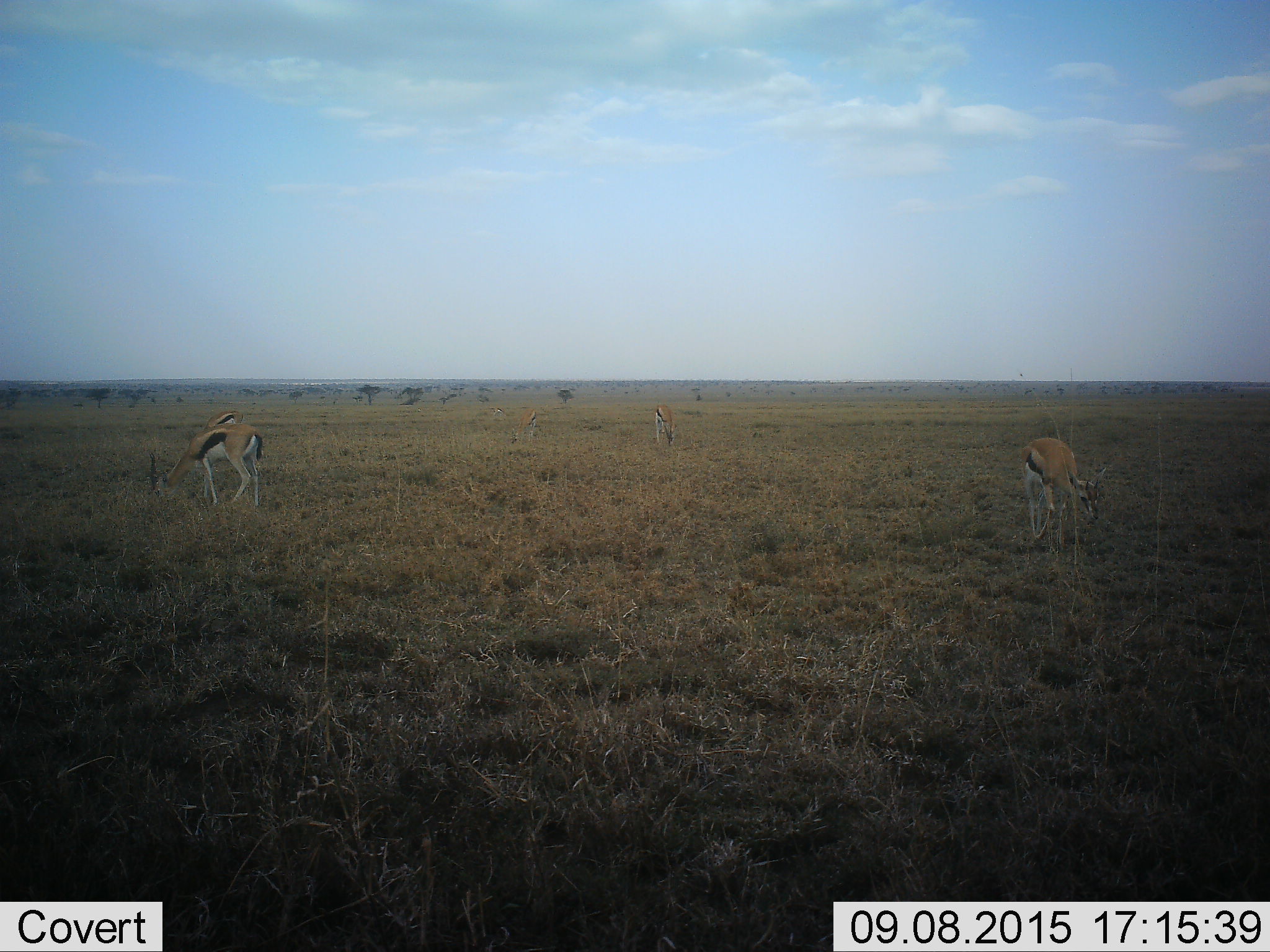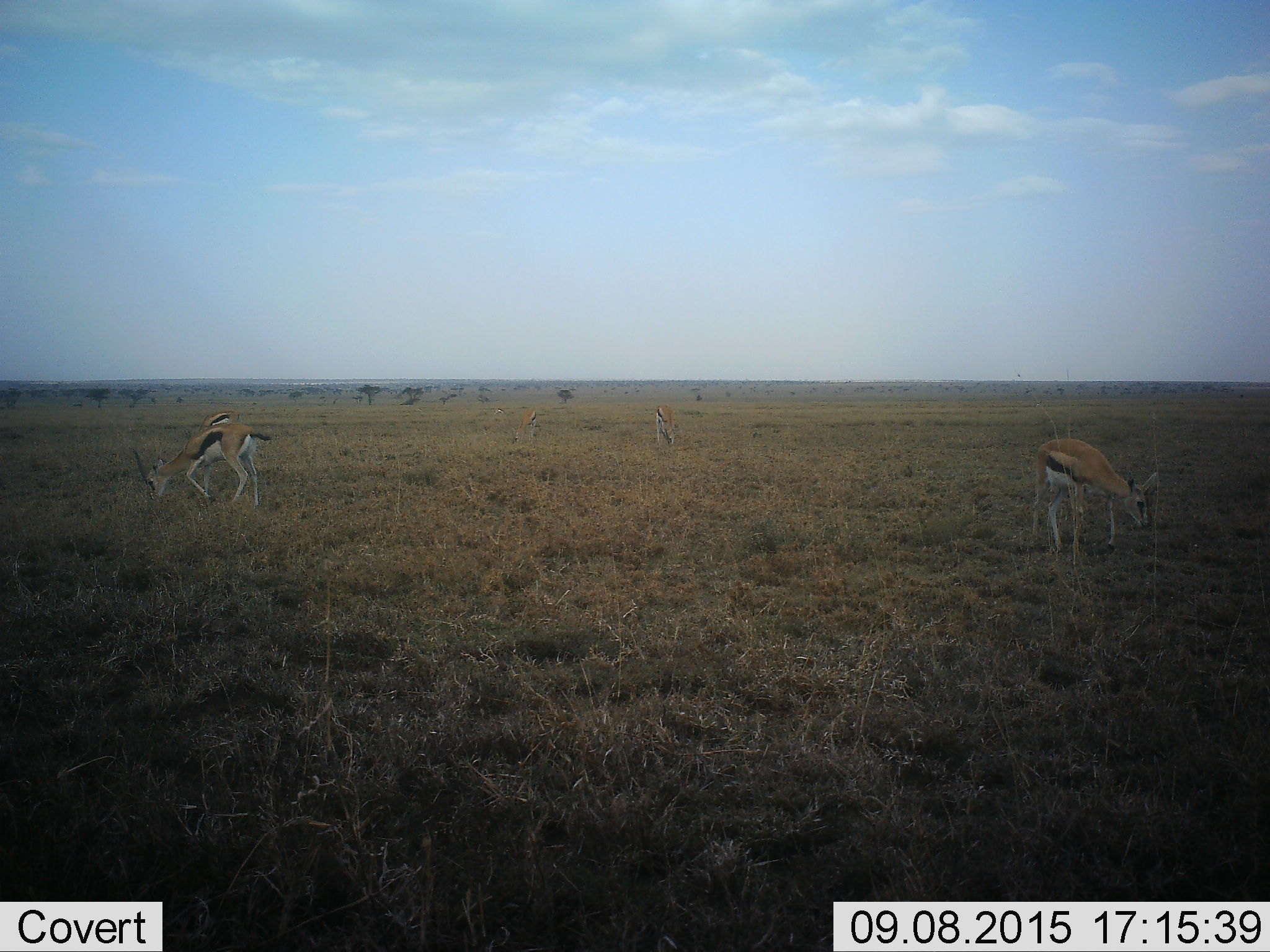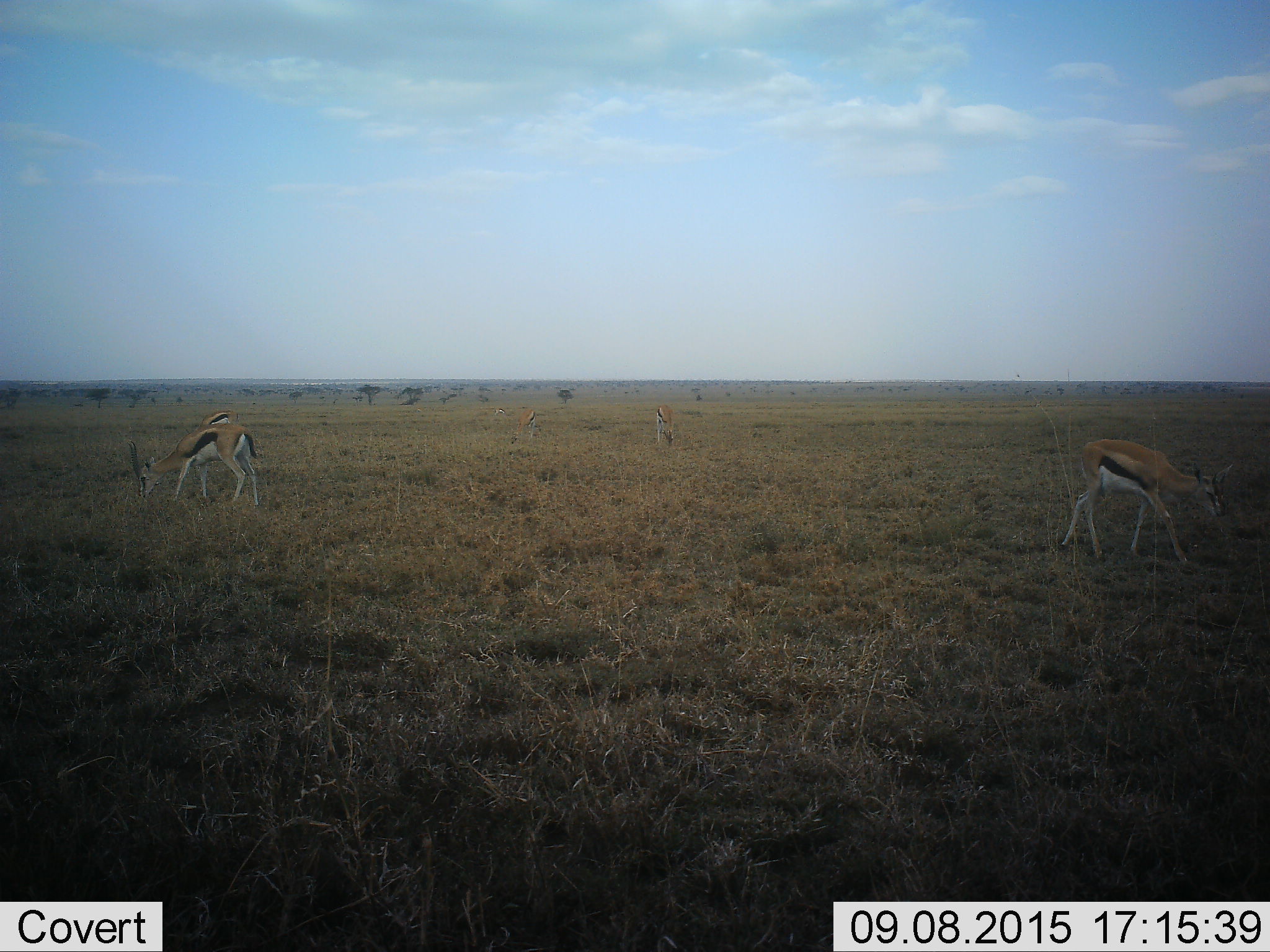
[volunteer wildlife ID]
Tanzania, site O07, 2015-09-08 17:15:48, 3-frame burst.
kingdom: Animalia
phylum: Chordata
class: Mammalia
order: Artiodactyla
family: Bovidae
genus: Eudorcas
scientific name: Eudorcas thomsonii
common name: thomson's gazelle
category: gazellethomsons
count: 6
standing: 27%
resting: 0%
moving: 18%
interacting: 0%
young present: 0%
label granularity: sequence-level